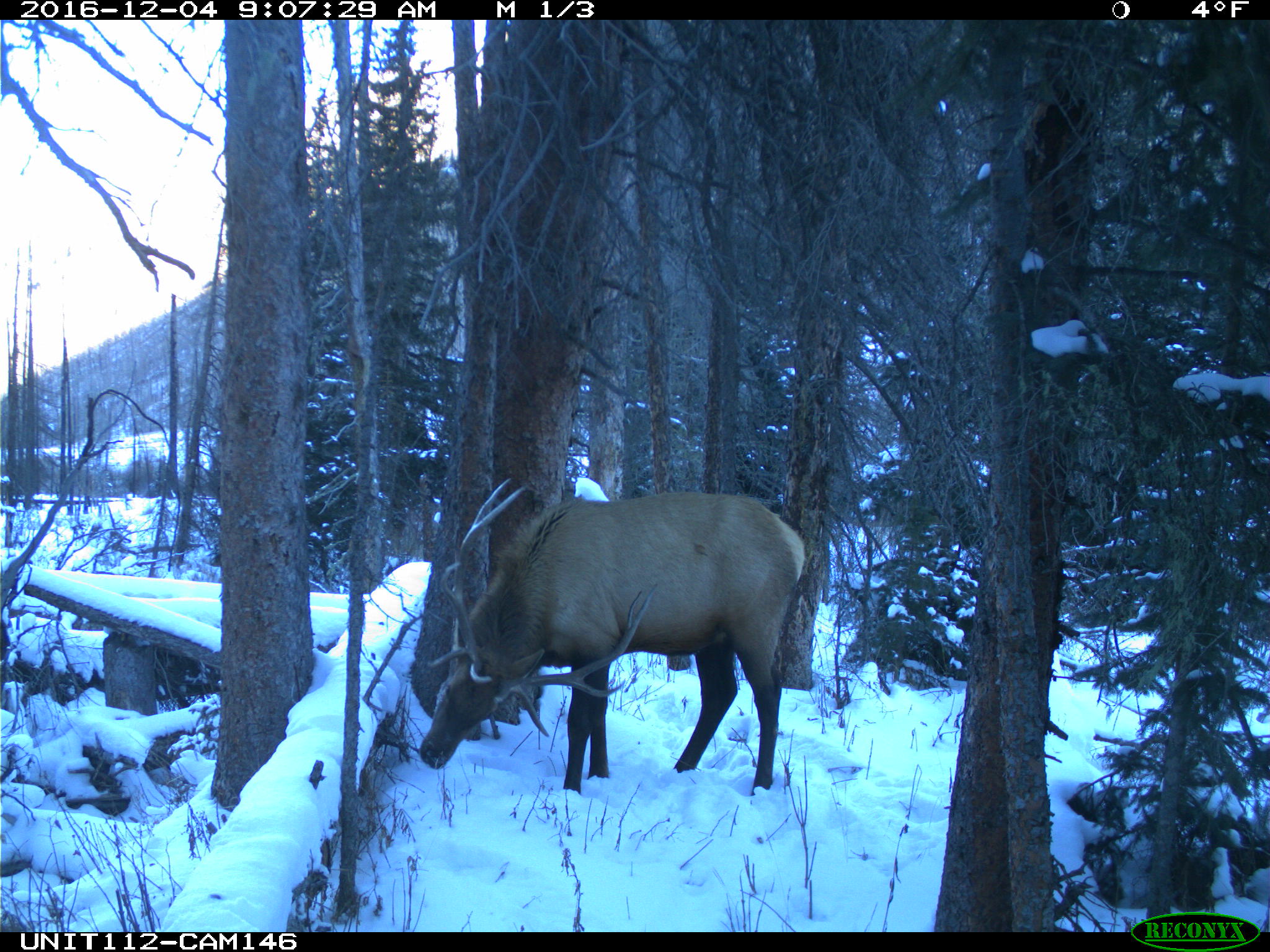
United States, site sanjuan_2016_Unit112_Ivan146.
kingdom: Animalia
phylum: Chordata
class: Mammalia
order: Artiodactyla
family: Cervidae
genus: Cervus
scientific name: Cervus elaphus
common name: red deer